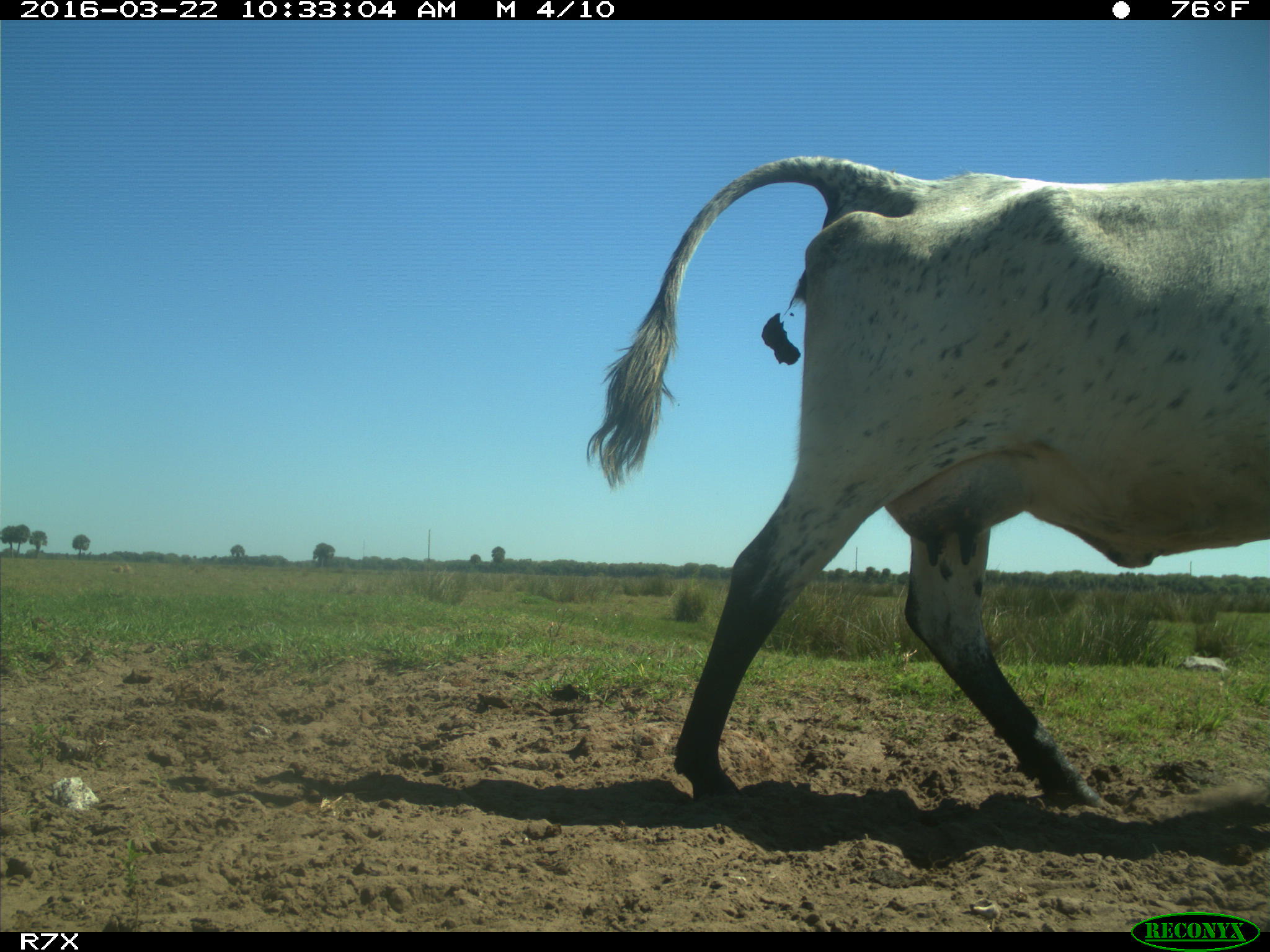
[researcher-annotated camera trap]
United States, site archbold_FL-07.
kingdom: Animalia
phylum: Chordata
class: Mammalia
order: Artiodactyla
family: Bovidae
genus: Bos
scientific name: Bos taurus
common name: domestic cow